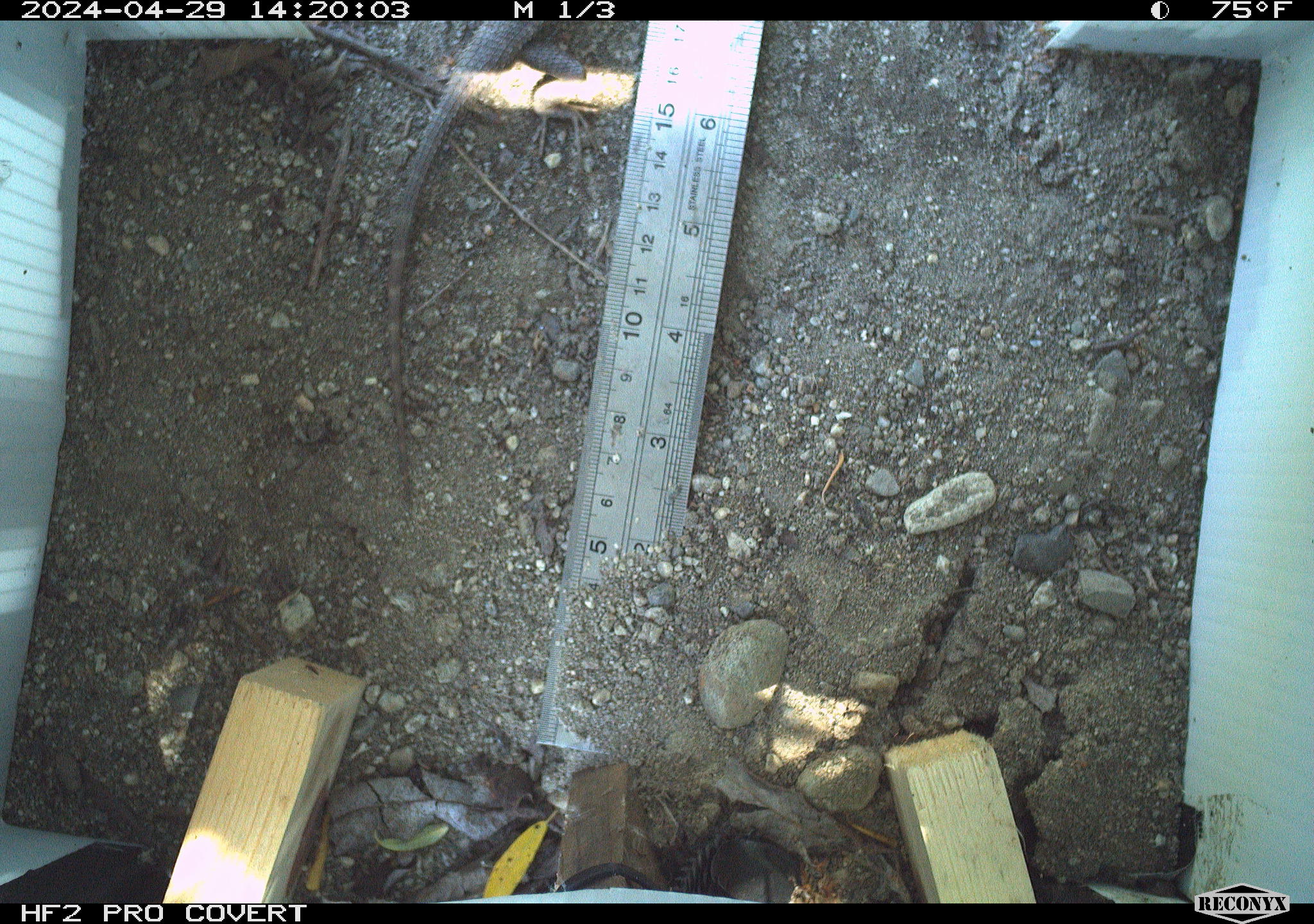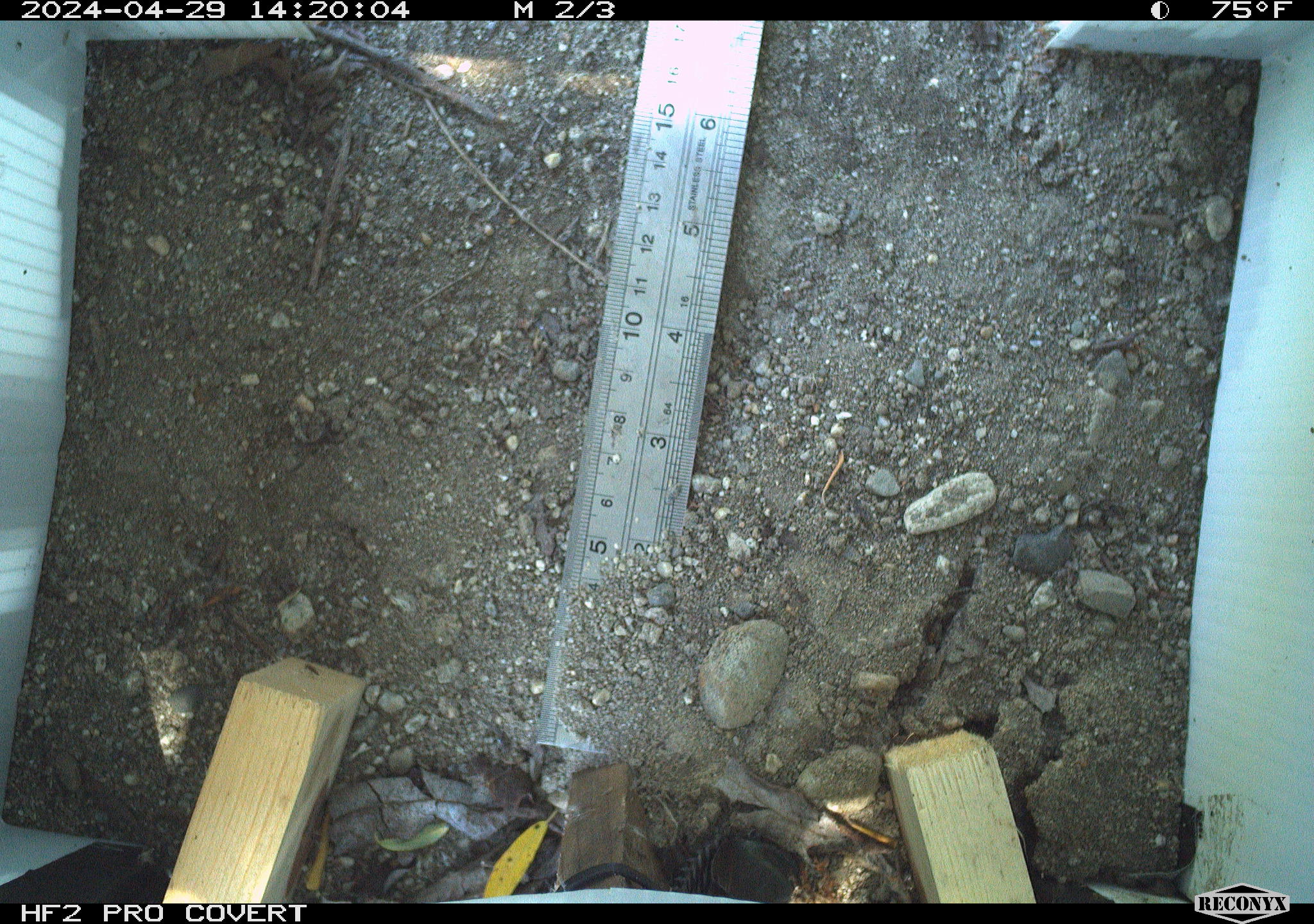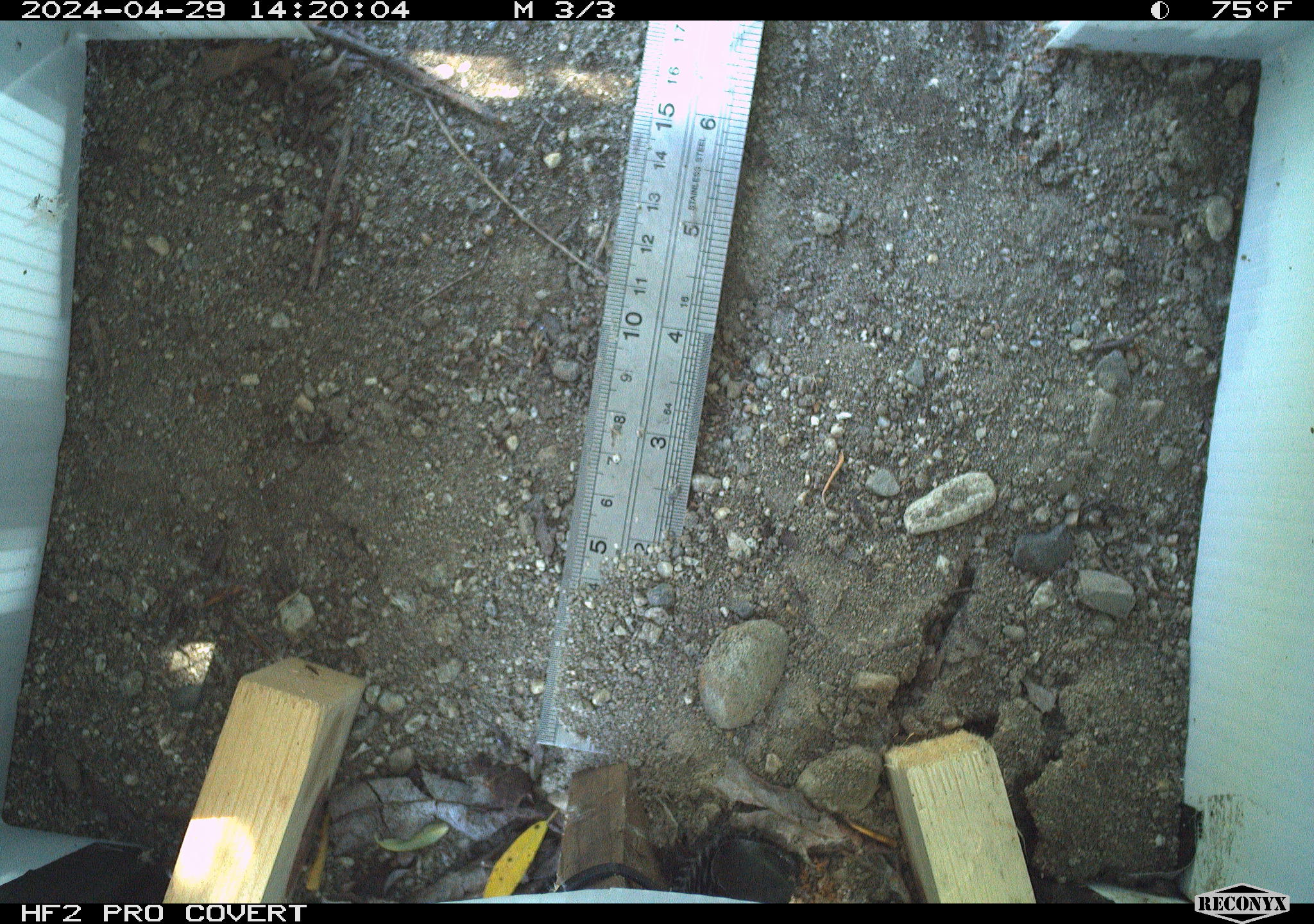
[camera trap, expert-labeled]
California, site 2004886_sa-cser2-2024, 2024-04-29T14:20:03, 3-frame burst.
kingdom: Animalia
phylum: Chordata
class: Reptilia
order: Squamata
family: Phrynosomatidae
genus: Sceloporus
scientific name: Sceloporus occidentalis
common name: western fence lizard